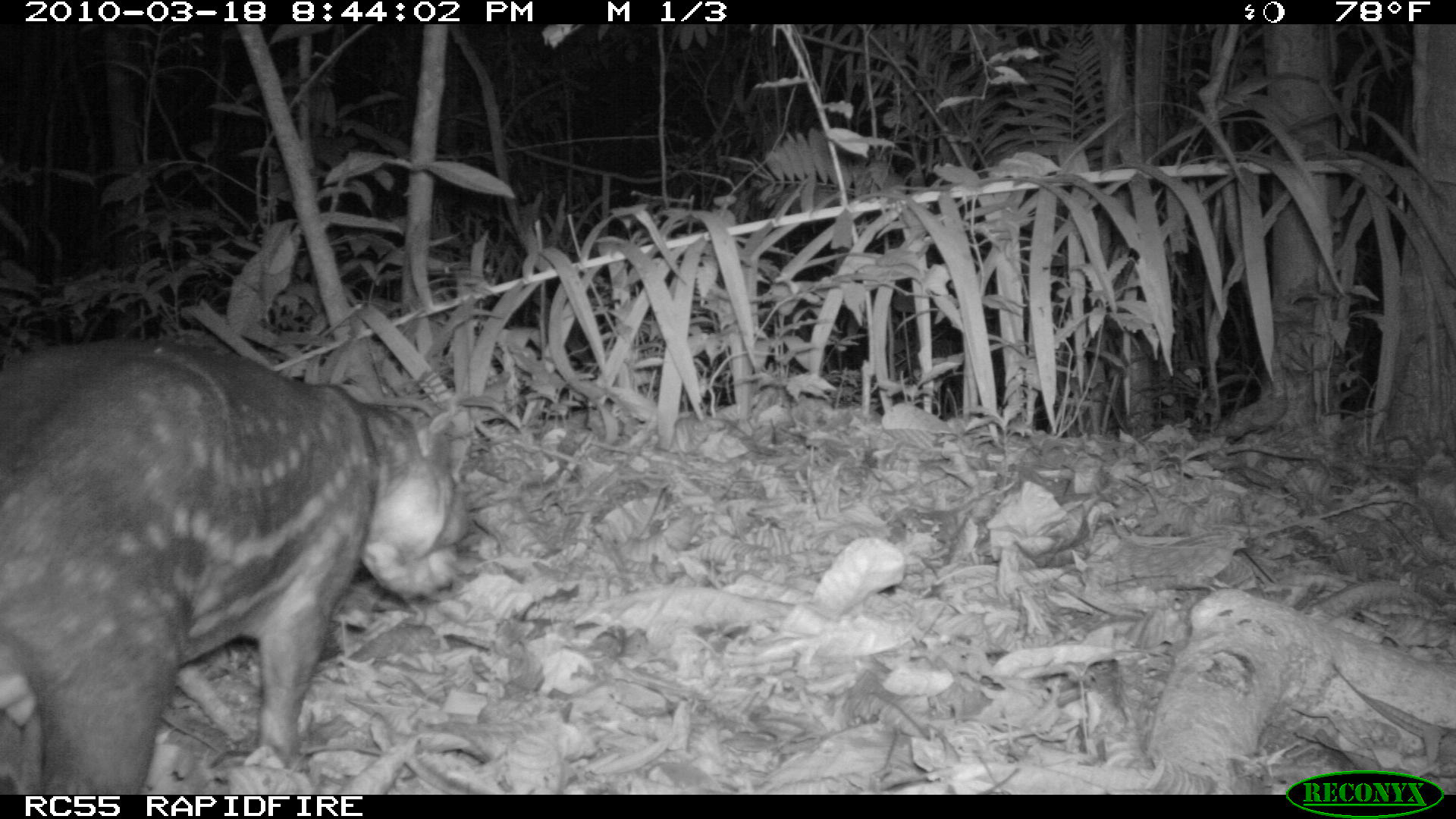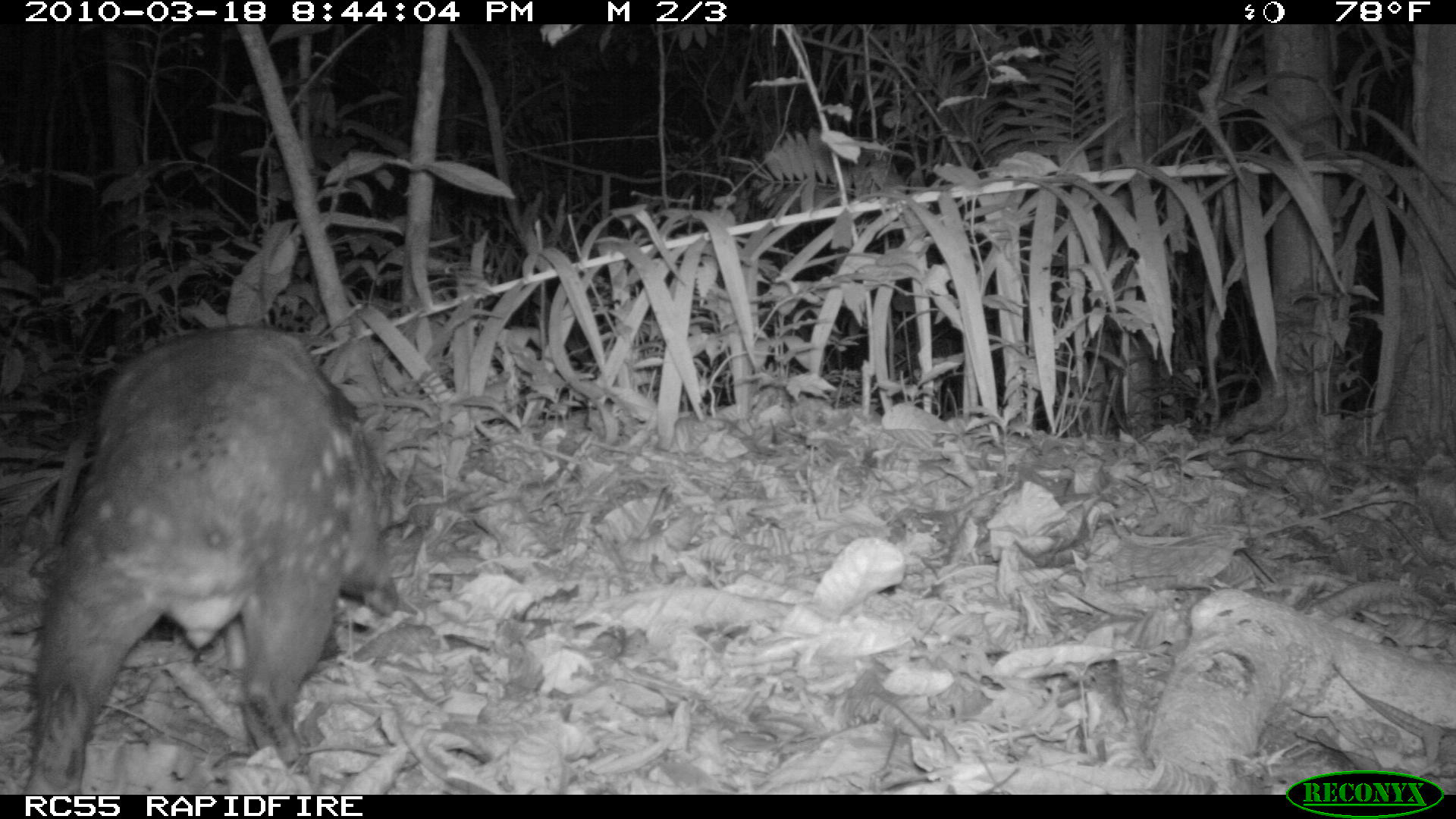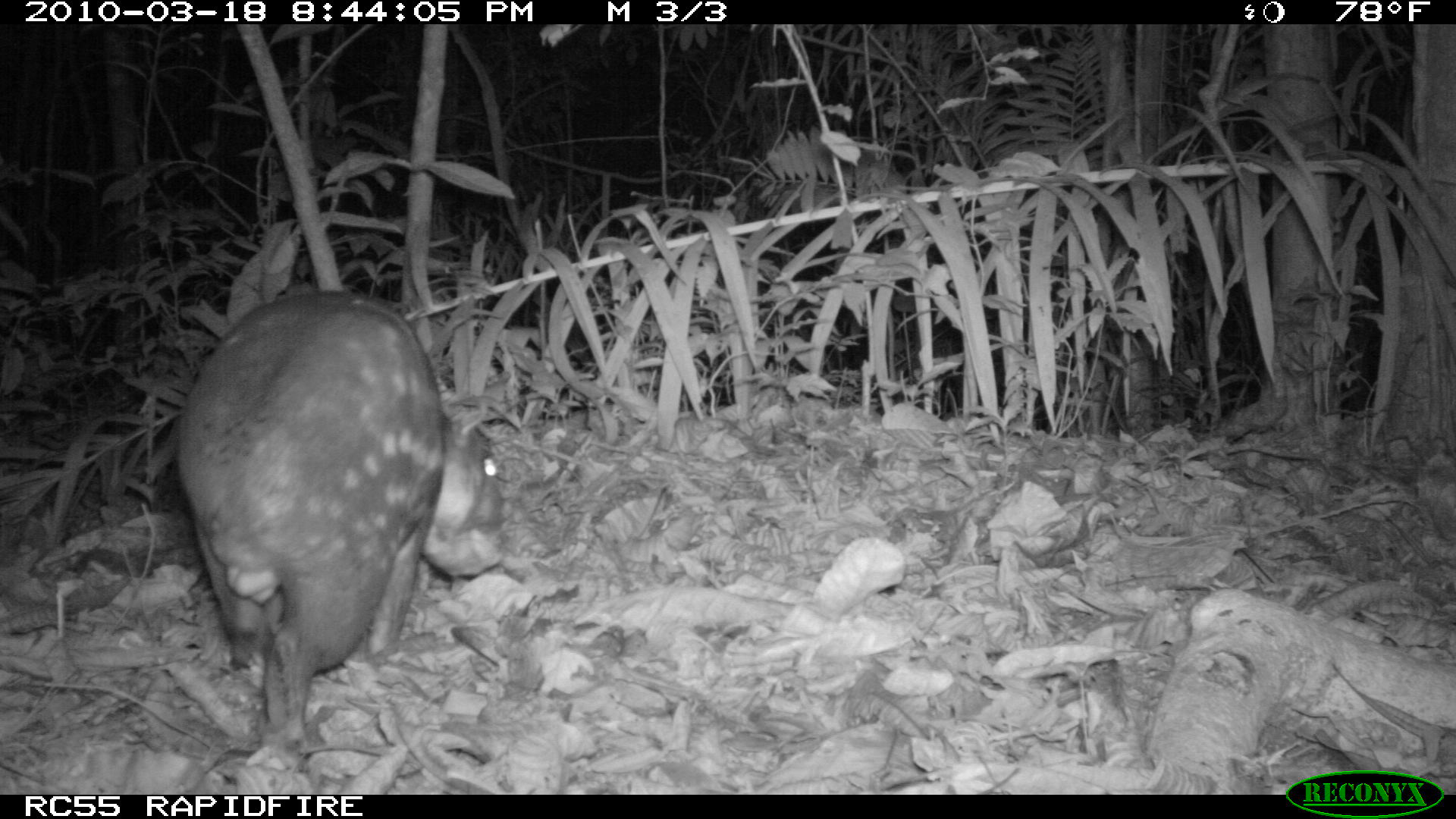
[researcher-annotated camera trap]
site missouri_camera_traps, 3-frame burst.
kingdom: Animalia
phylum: Chordata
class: Mammalia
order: Rodentia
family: Cuniculidae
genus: Cuniculus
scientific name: Cuniculus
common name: paca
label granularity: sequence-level